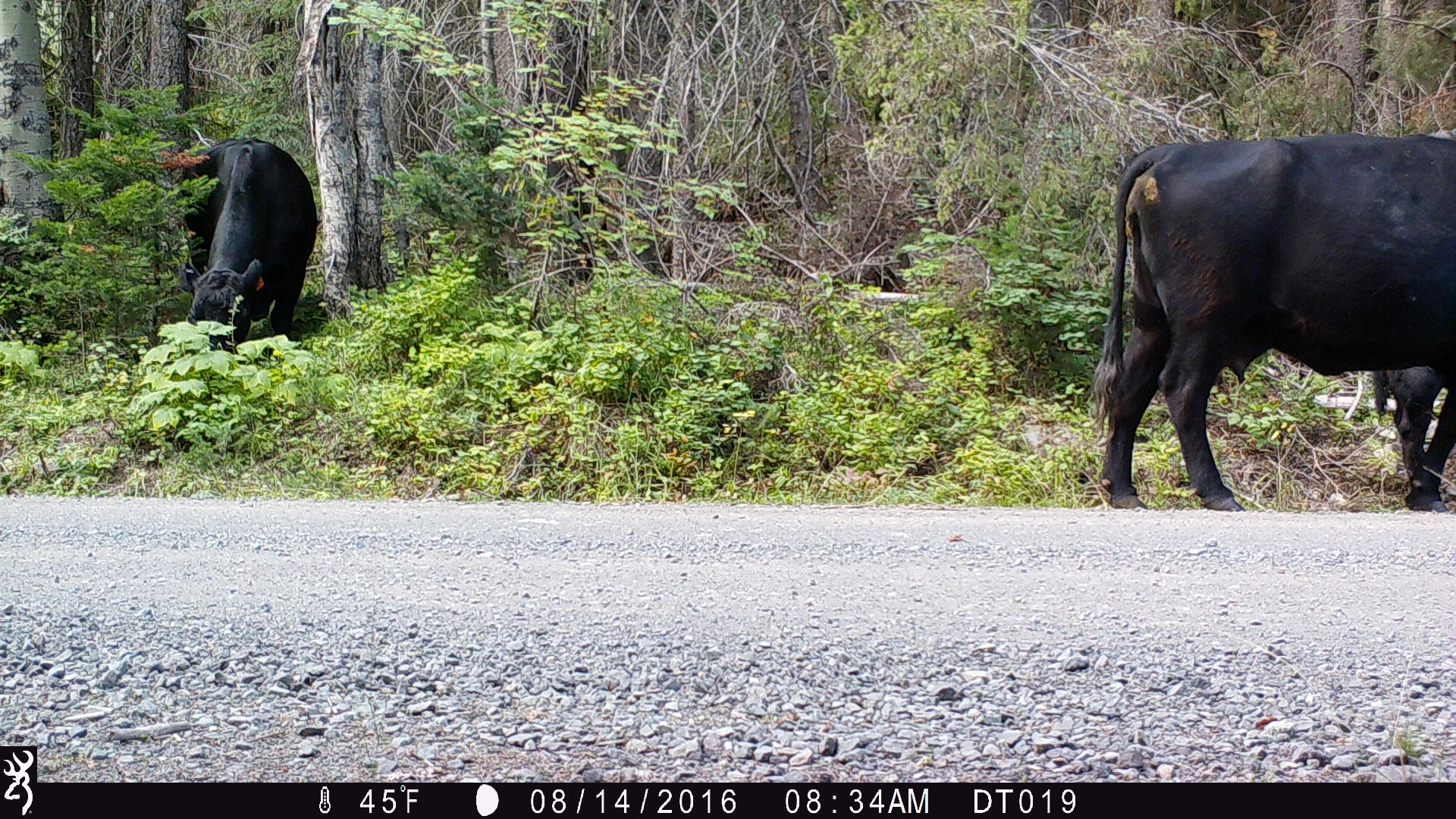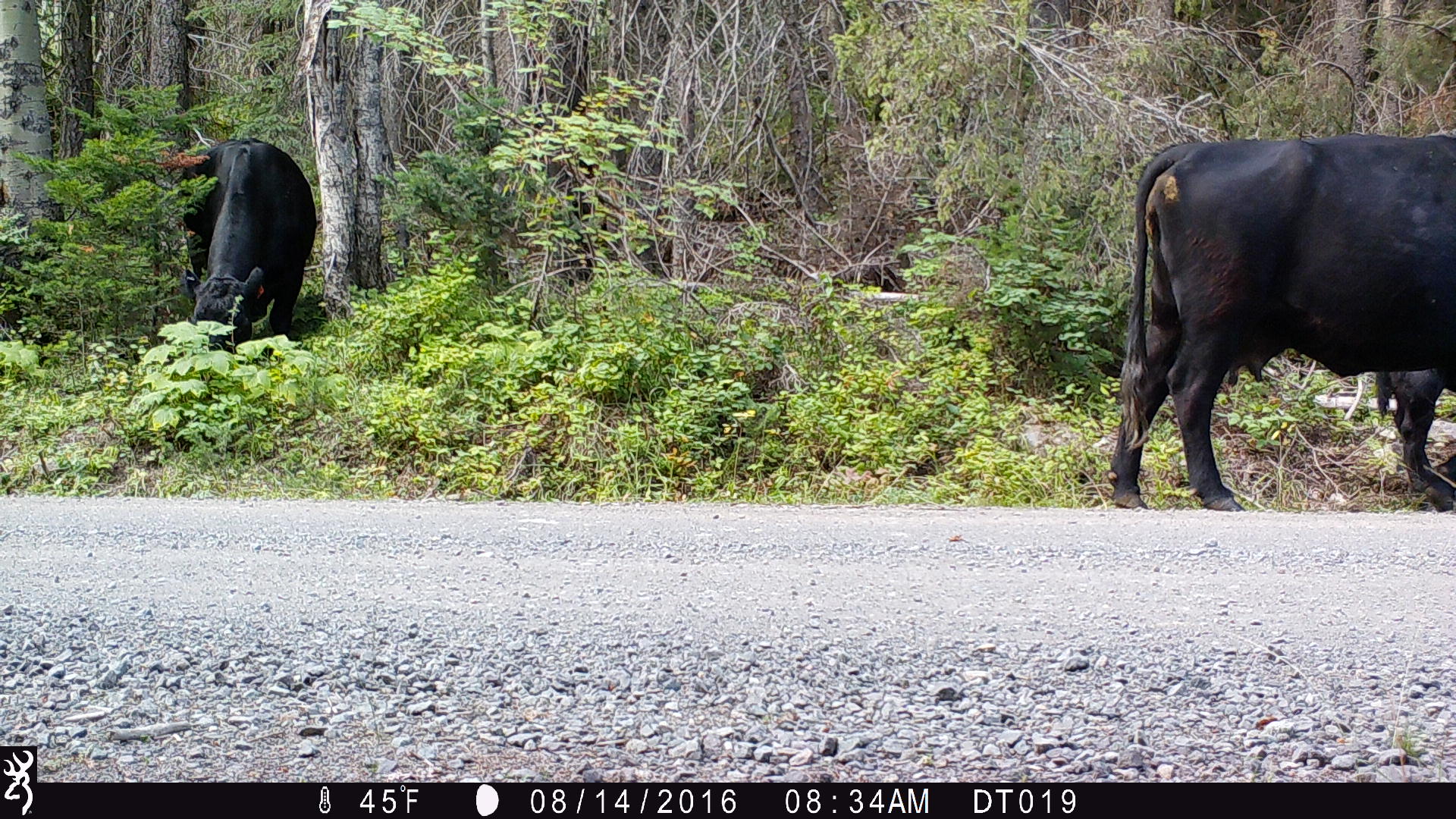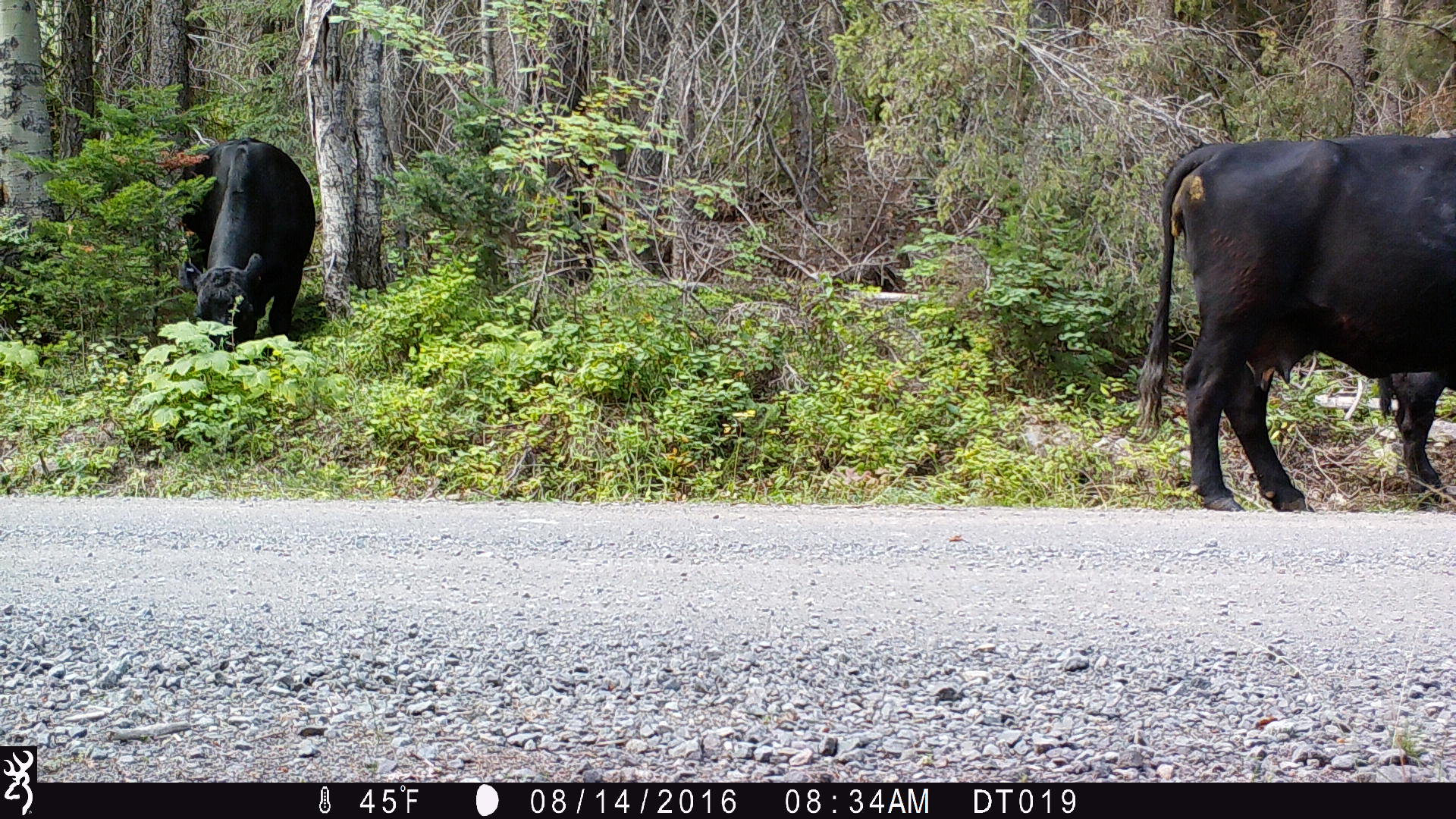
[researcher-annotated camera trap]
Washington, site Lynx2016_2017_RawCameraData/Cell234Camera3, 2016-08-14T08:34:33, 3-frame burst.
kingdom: Animalia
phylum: Chordata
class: Mammalia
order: Artiodactyla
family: Bovidae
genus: Bos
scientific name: Bos taurus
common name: domestic cattle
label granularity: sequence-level